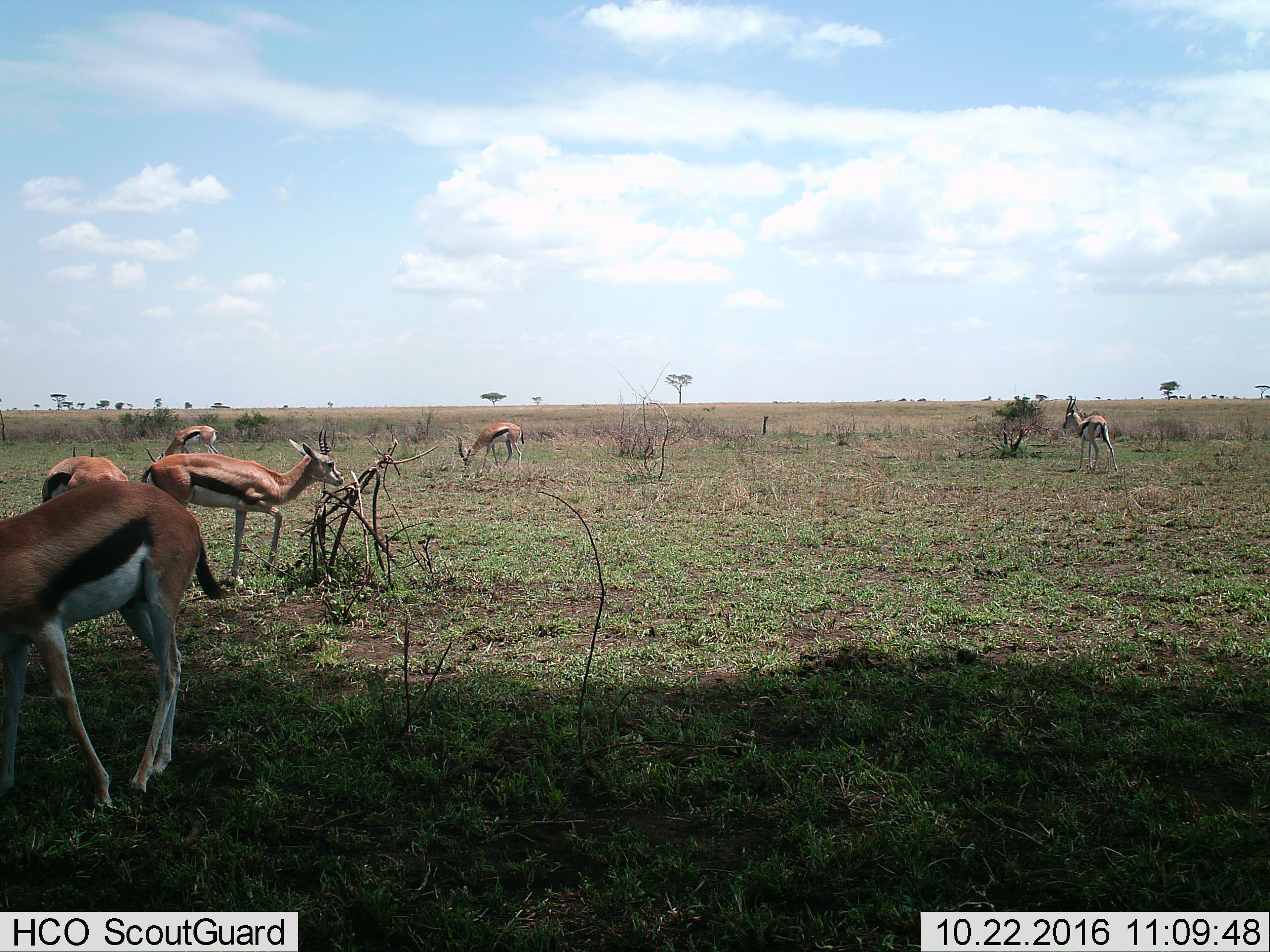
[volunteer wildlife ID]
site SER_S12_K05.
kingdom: Animalia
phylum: Chordata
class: Mammalia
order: Artiodactyla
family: Bovidae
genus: Eudorcas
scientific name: Eudorcas thomsonii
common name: thomson's gazelle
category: gazellethomsons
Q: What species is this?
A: Gazellethomsons (thomson's gazelle) (Eudorcas thomsonii).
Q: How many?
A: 6.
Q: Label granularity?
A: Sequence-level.